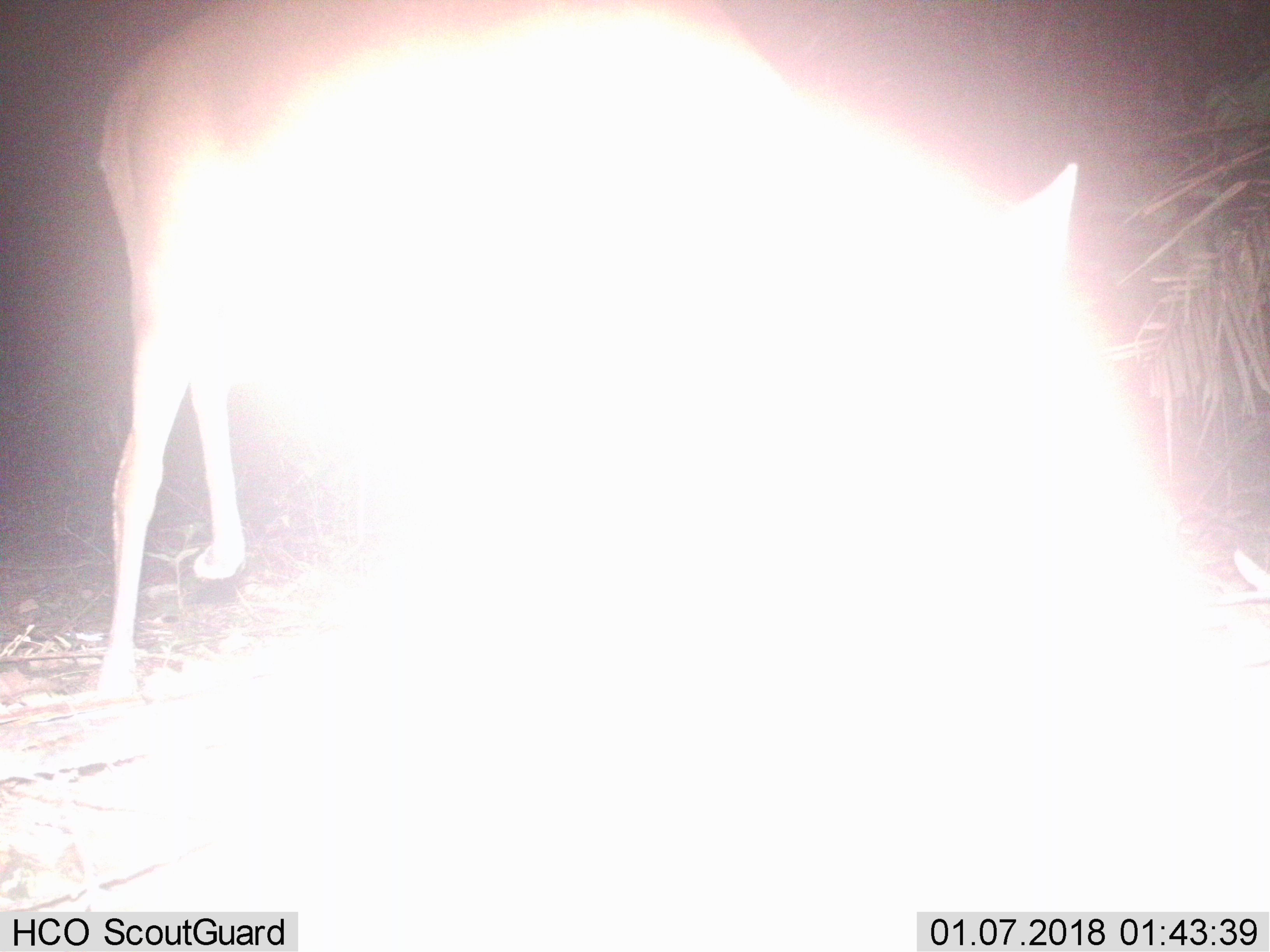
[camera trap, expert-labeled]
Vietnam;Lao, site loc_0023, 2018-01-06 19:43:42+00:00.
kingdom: Animalia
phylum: Chordata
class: Mammalia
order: Artiodactyla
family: Cervidae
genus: Muntiacus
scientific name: Muntiacus vuquangensis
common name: large-antlered muntjac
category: large antlered muntjac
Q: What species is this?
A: Large antlered muntjac (large-antlered muntjac) (Muntiacus vuquangensis).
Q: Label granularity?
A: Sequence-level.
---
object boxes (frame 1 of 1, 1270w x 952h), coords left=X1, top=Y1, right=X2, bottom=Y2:
large antlered muntjac: left=92, top=0, right=1234, bottom=707